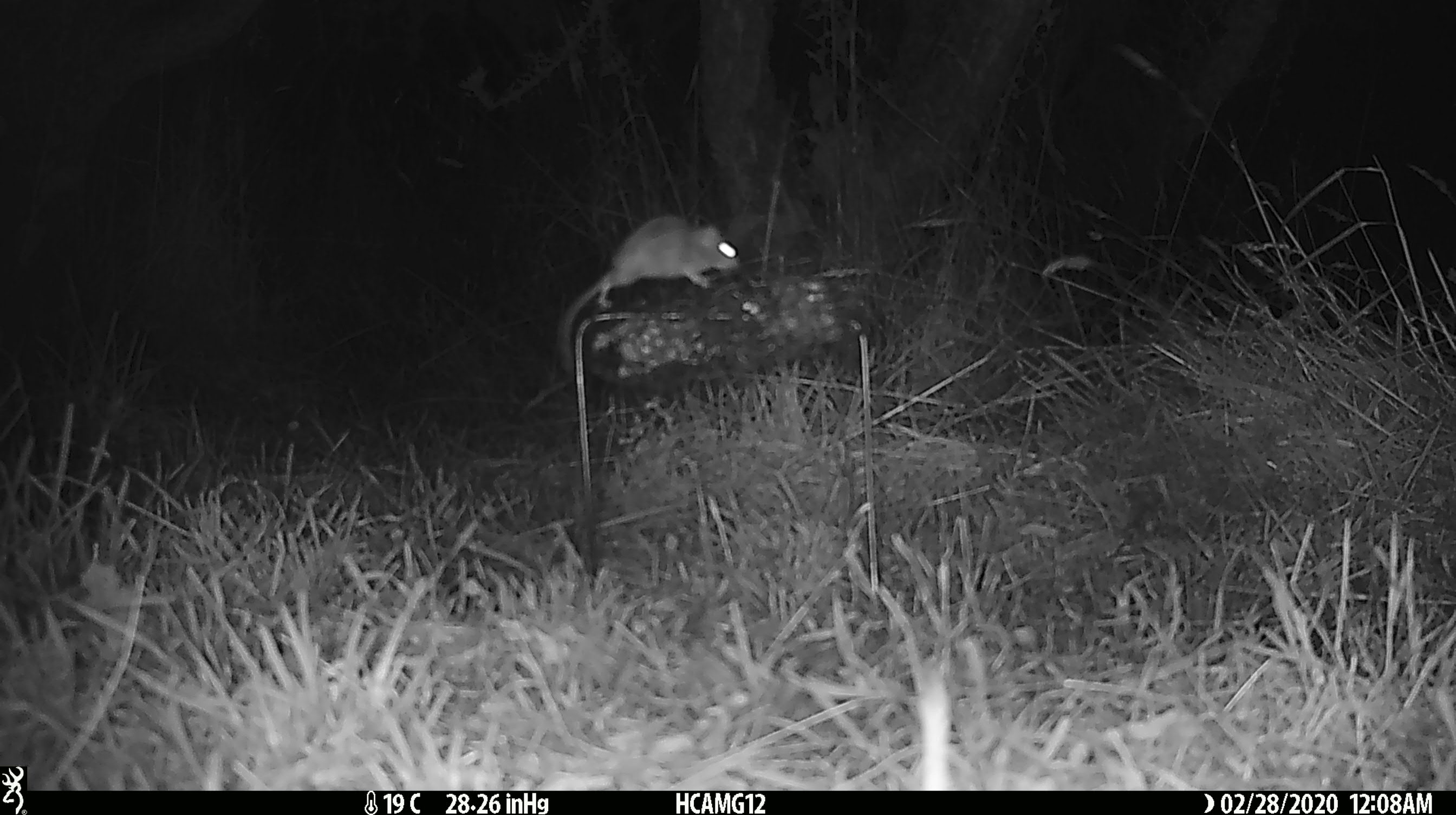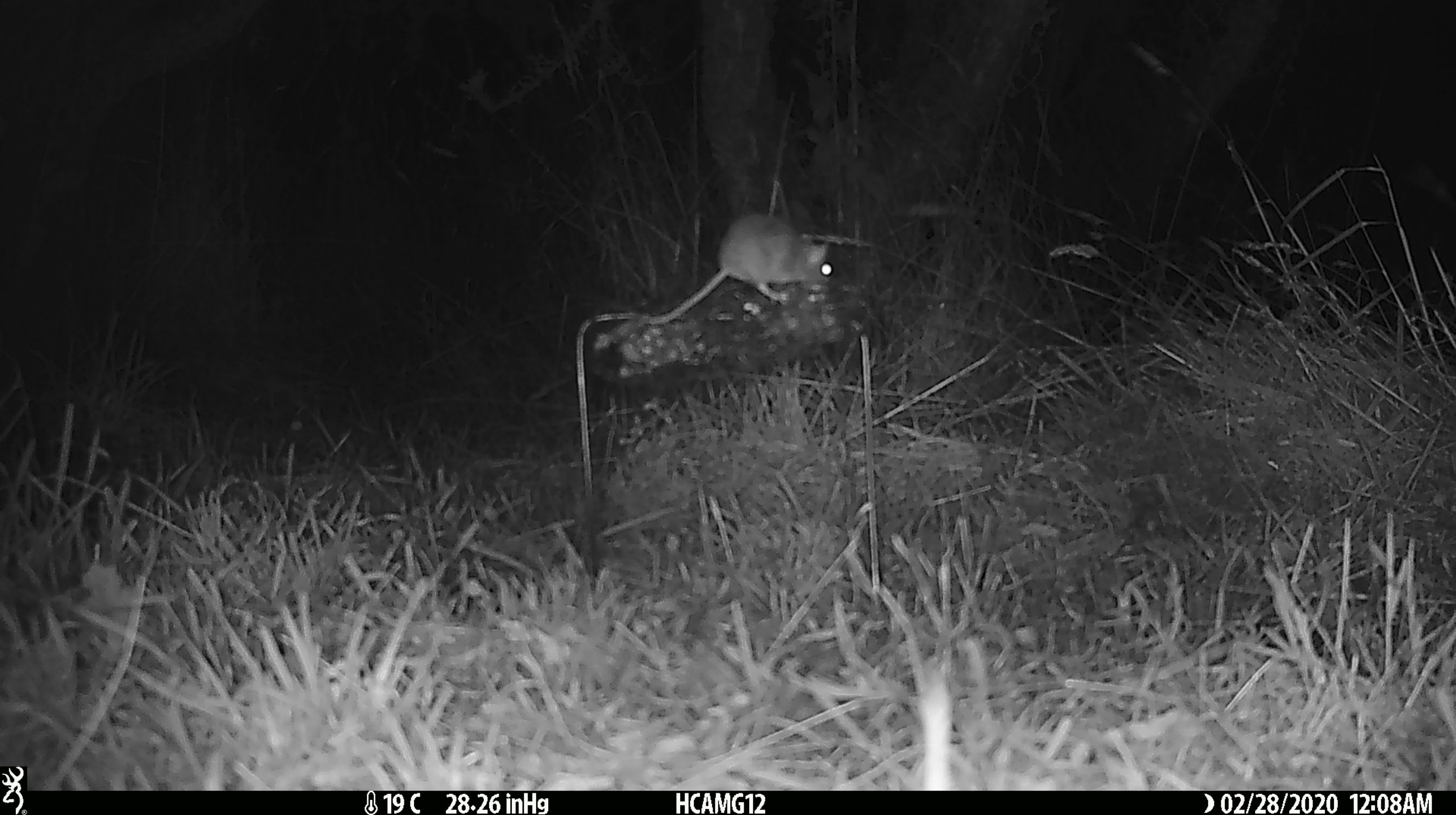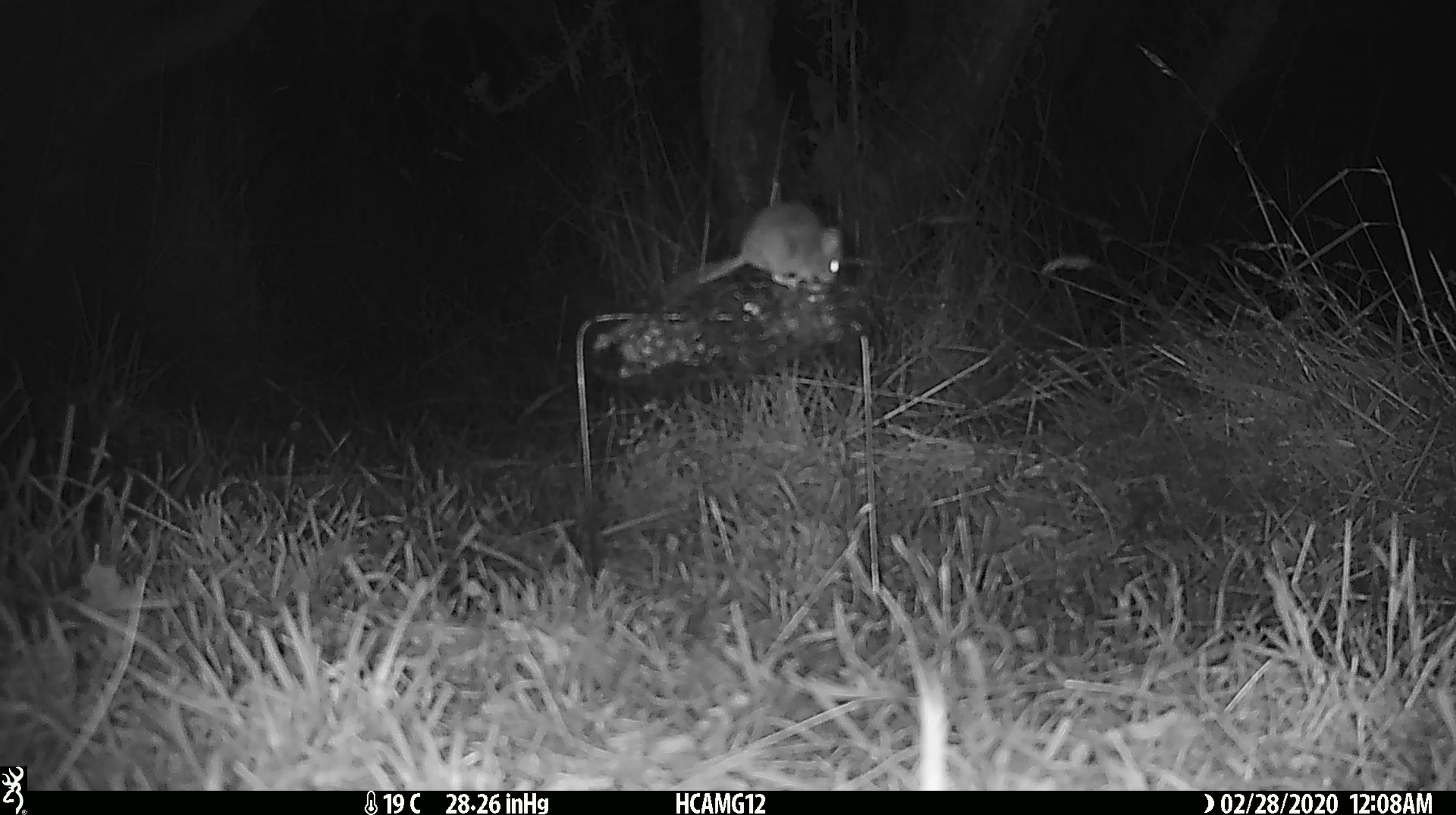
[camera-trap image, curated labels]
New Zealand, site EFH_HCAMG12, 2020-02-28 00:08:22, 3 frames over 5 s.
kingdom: Animalia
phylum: Chordata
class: Mammalia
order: Rodentia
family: Muridae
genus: Mus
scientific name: Mus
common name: mouse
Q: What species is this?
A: Mouse (Mus).